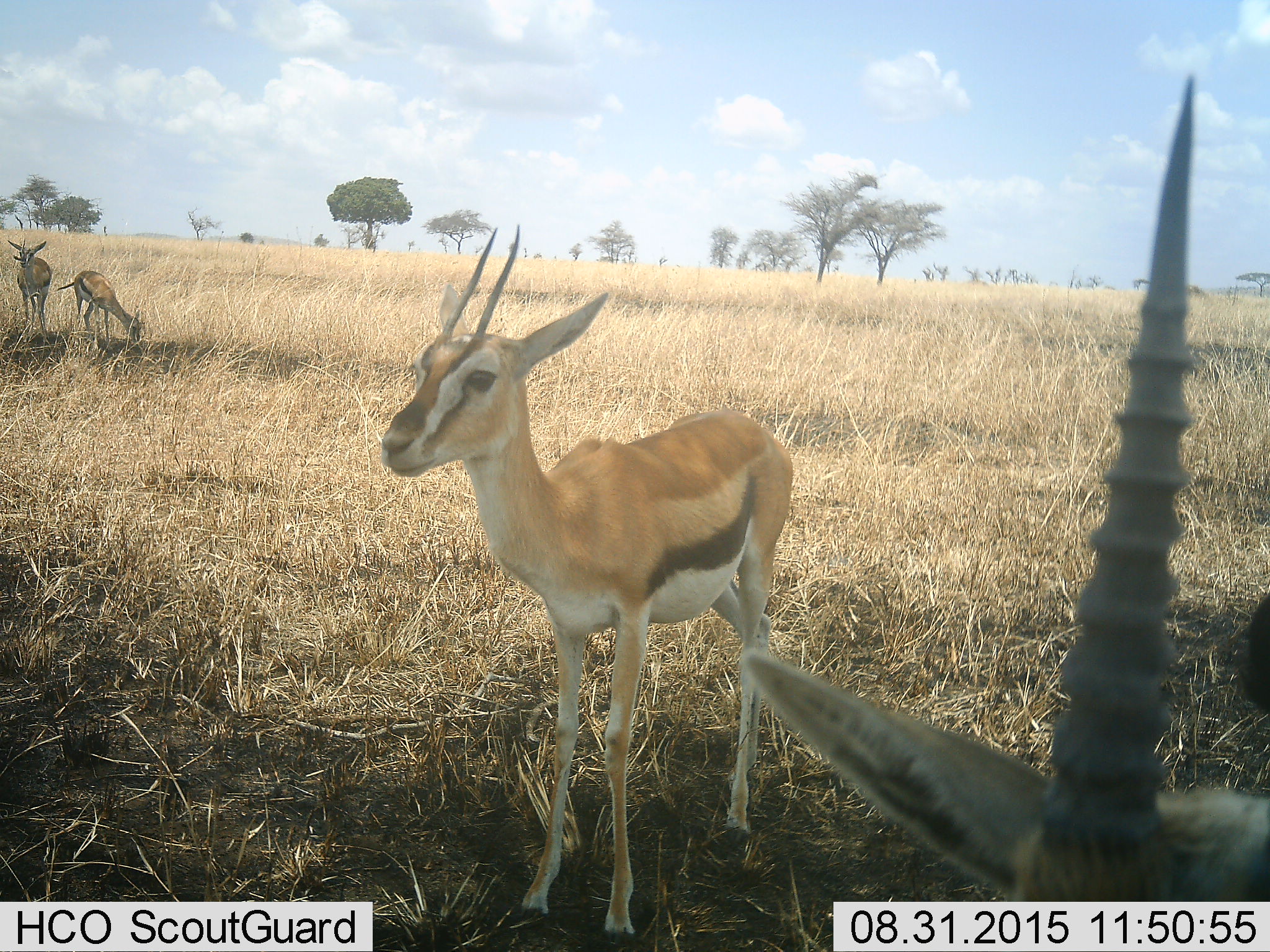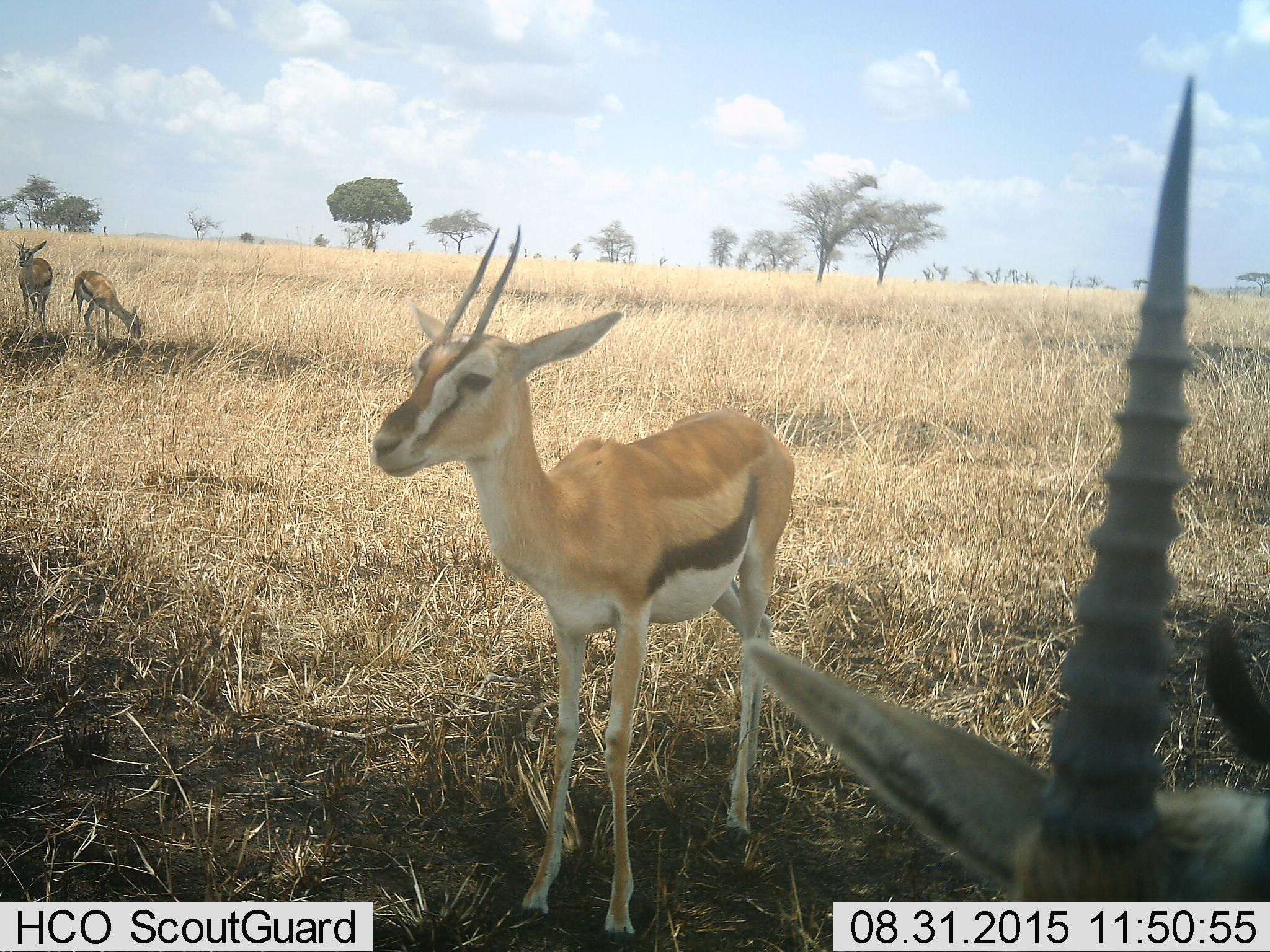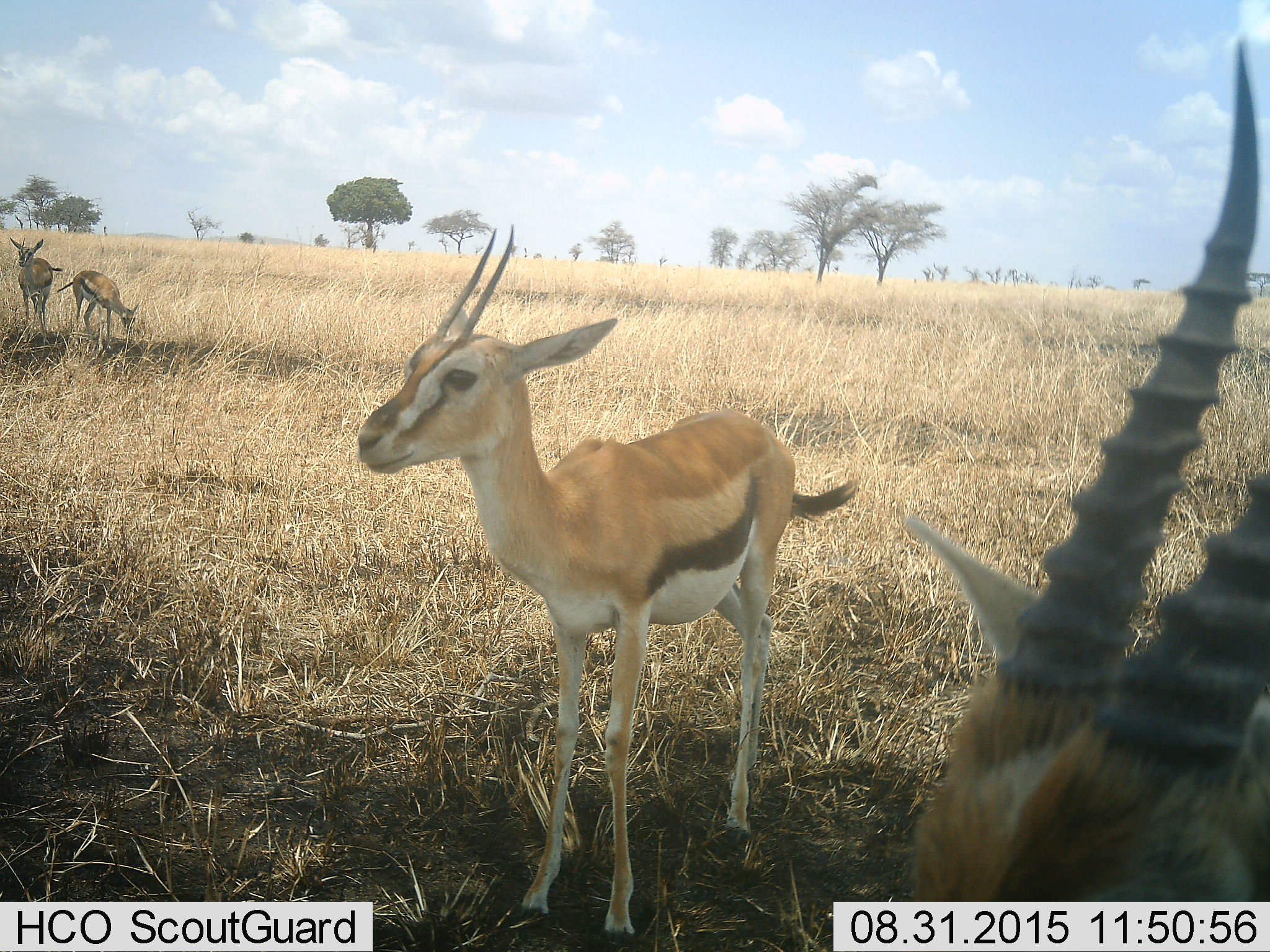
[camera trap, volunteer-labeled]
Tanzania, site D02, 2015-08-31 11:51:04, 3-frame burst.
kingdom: Animalia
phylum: Chordata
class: Mammalia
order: Artiodactyla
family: Bovidae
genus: Eudorcas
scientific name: Eudorcas thomsonii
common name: thomson's gazelle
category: gazellethomsons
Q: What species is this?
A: Gazellethomsons (thomson's gazelle) (Eudorcas thomsonii).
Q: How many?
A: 4.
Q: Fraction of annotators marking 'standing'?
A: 94%.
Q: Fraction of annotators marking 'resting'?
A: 0%.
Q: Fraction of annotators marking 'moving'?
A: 25%.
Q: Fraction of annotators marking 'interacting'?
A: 6%.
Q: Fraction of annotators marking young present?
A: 6%.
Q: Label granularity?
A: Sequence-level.